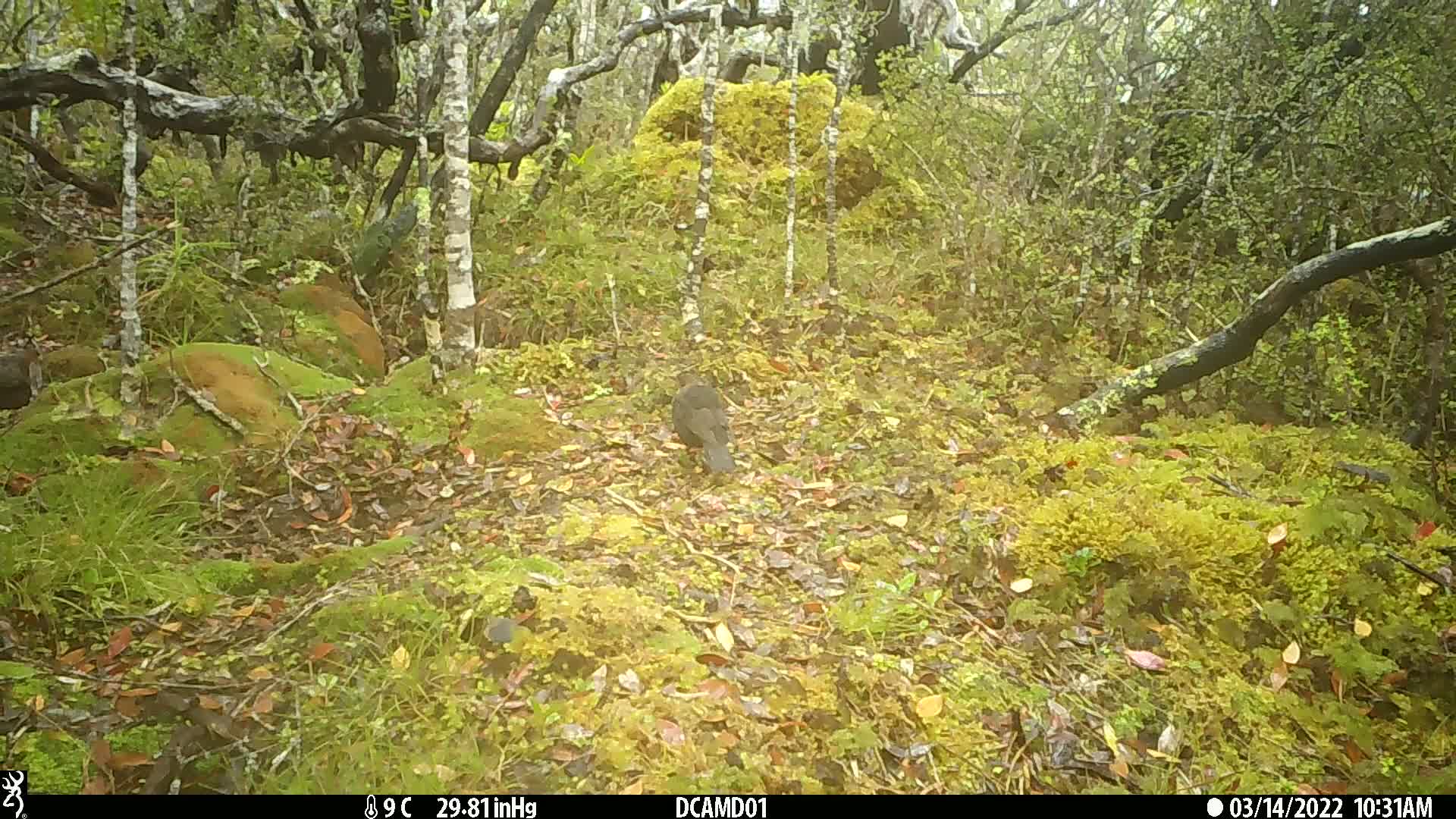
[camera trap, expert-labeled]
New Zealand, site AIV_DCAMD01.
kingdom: Animalia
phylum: Chordata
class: Aves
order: Passeriformes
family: Turdidae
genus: Turdus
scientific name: Turdus merula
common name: eurasian blackbird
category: blackbird